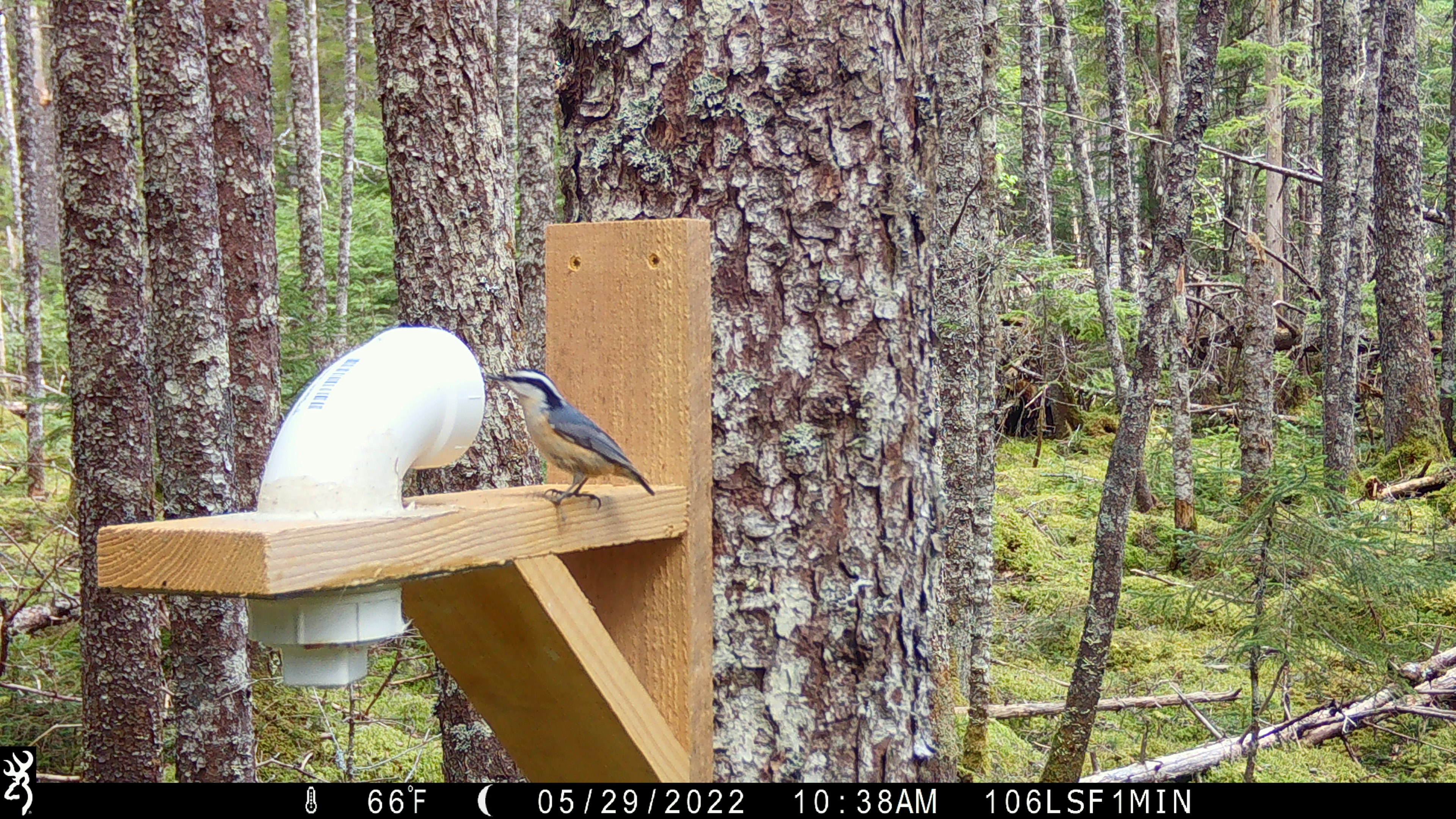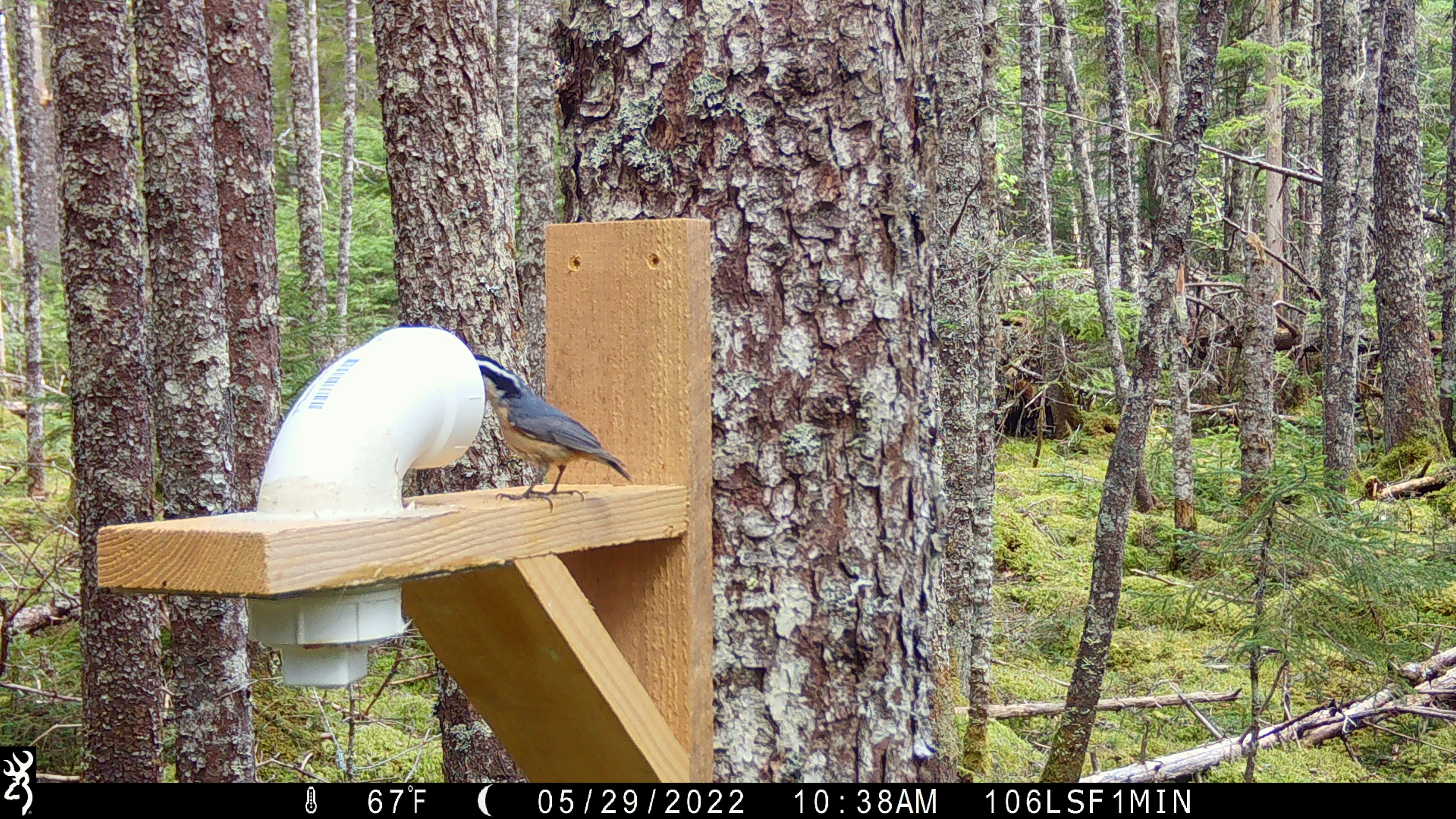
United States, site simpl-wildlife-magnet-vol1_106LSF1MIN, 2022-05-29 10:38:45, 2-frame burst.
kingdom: Animalia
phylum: Chordata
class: Aves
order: Passeriformes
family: Sittidae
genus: Sitta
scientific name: Sitta canadensis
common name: red-breasted nuthatch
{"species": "red-breasted nuthatch (Sitta canadensis)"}